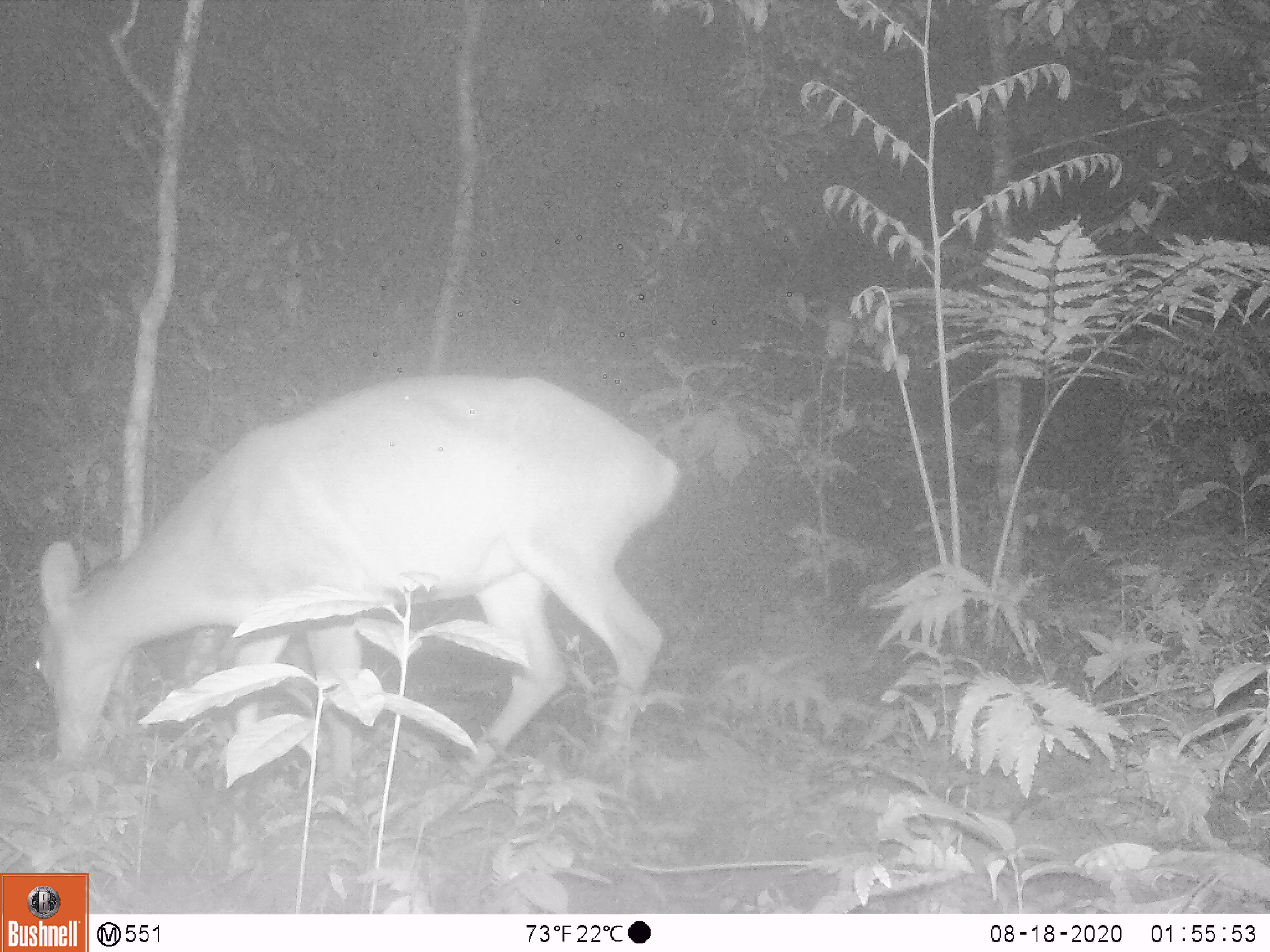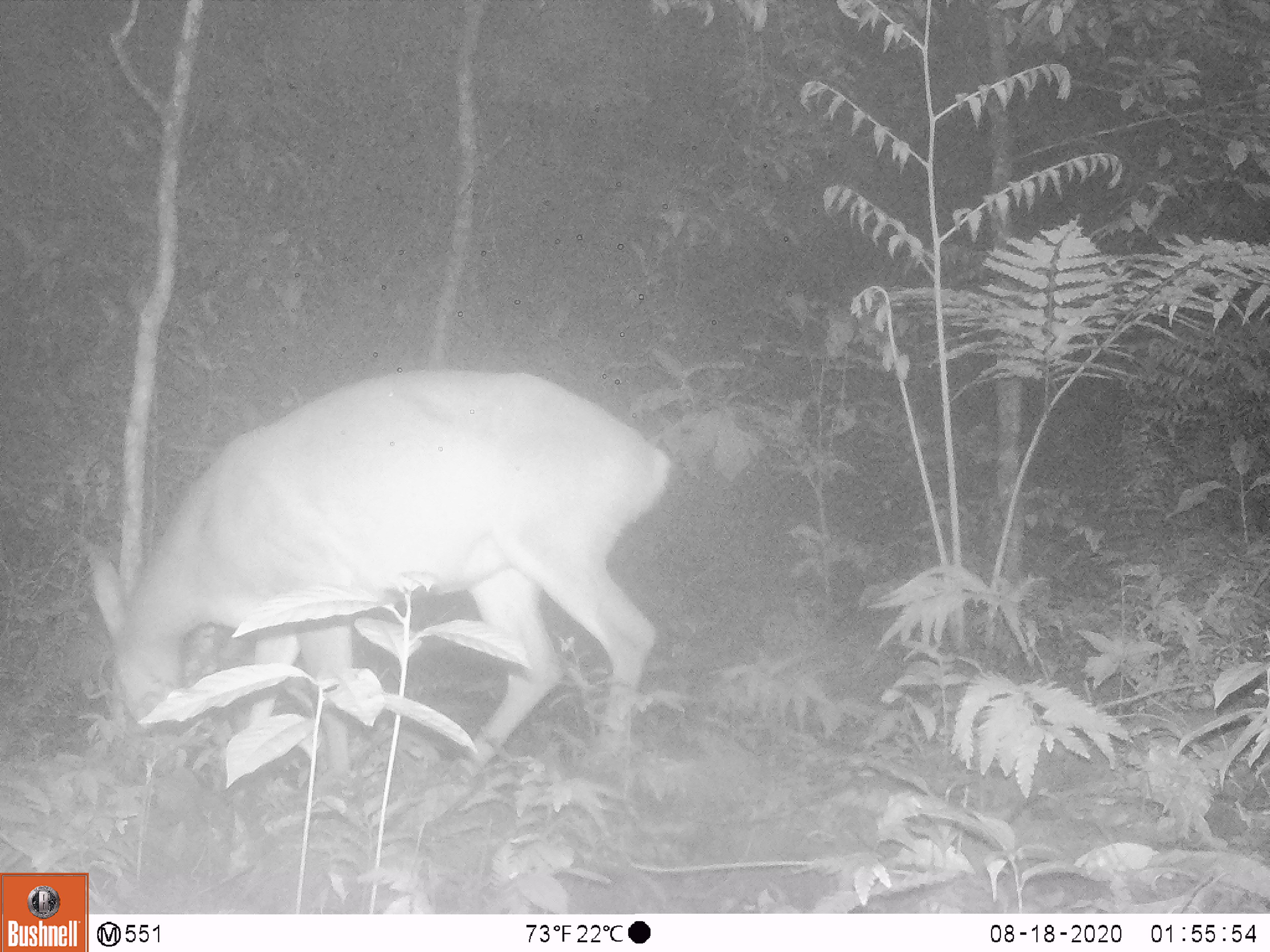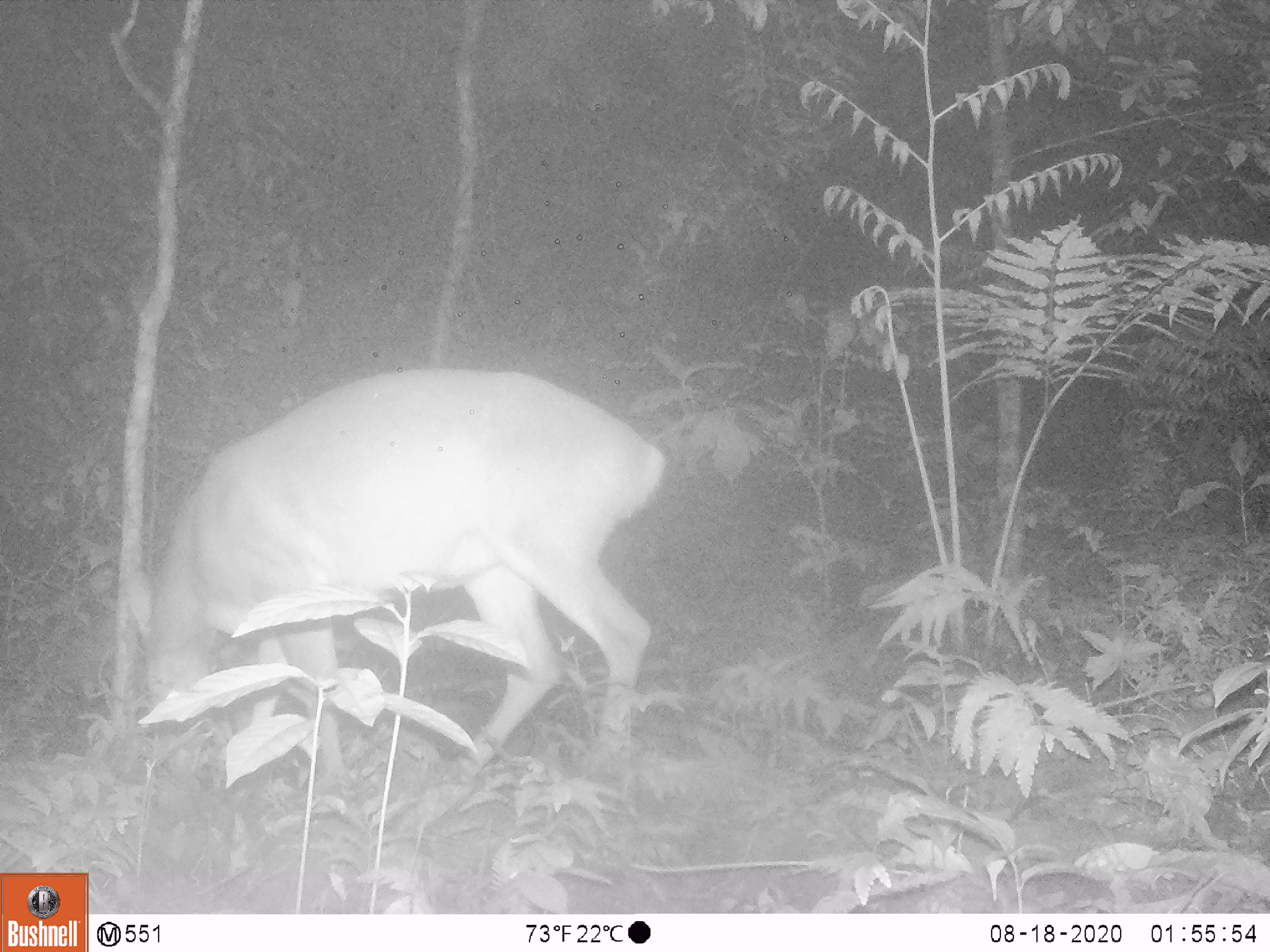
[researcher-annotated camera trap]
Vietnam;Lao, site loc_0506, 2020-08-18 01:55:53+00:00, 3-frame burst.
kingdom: Animalia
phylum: Chordata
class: Mammalia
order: Artiodactyla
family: Cervidae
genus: Muntiacus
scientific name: Muntiacus vuquangensis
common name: large-antlered muntjac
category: large antlered muntjac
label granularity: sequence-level